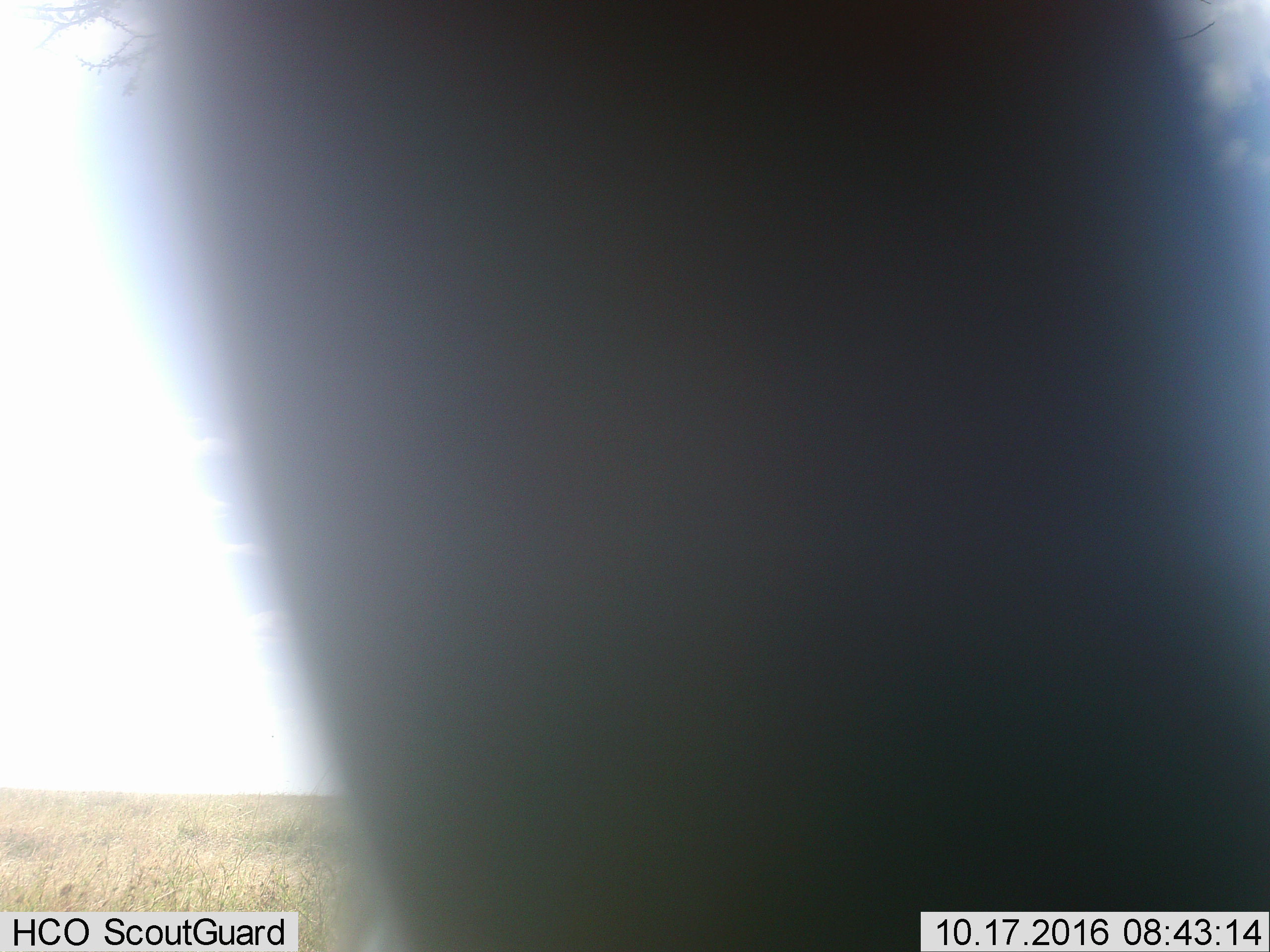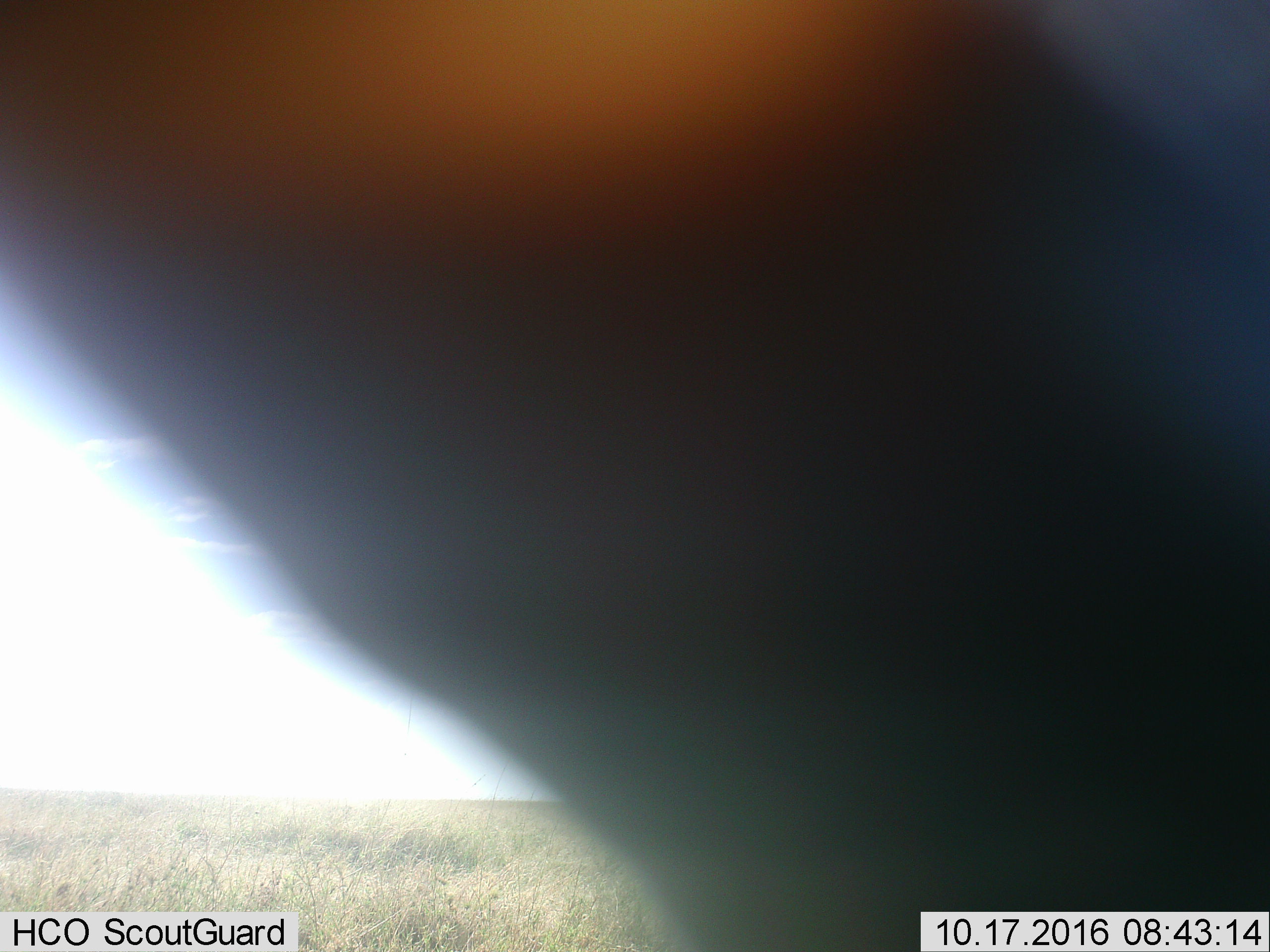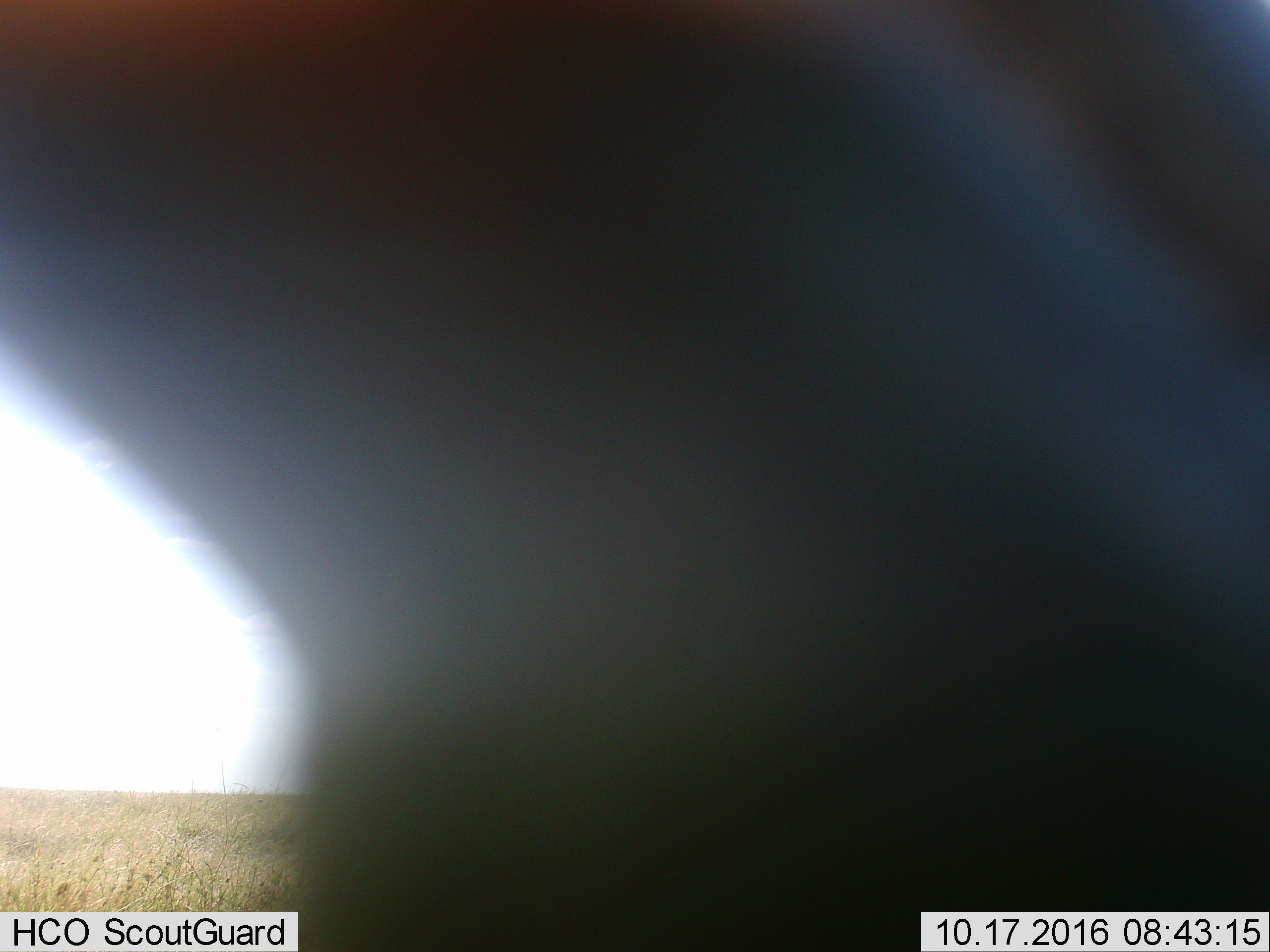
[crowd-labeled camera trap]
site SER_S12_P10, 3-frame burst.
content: unidentified animal